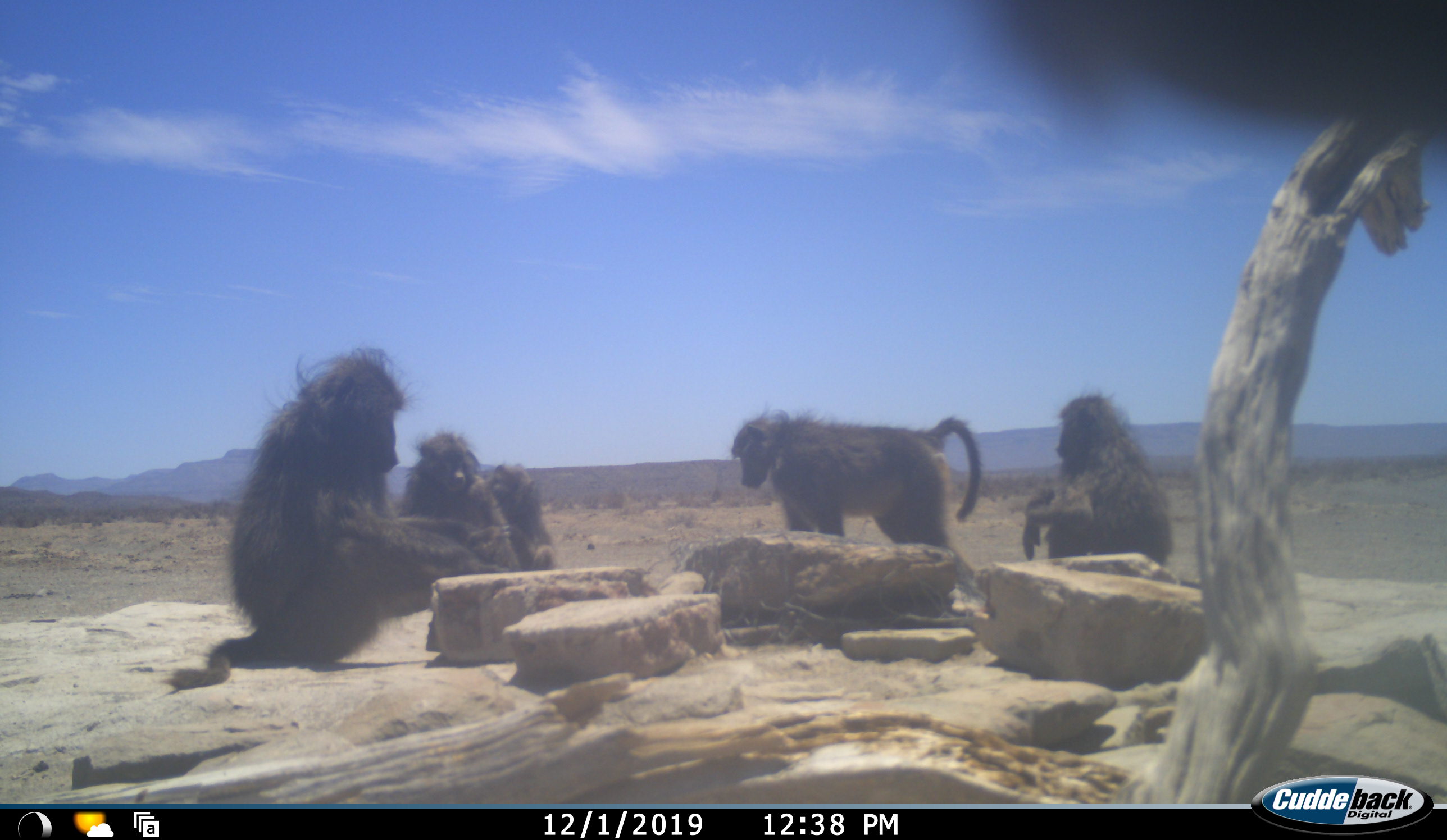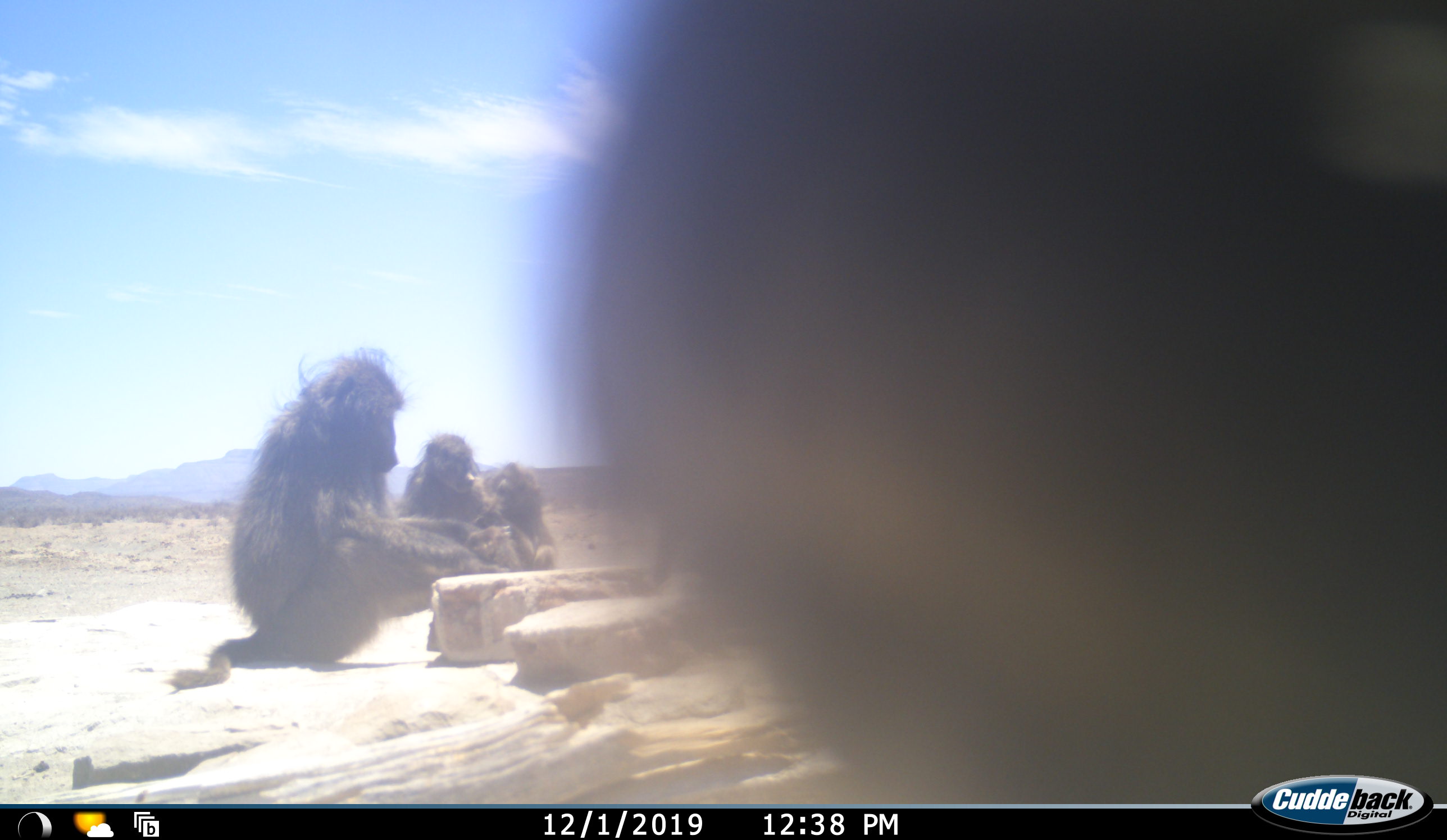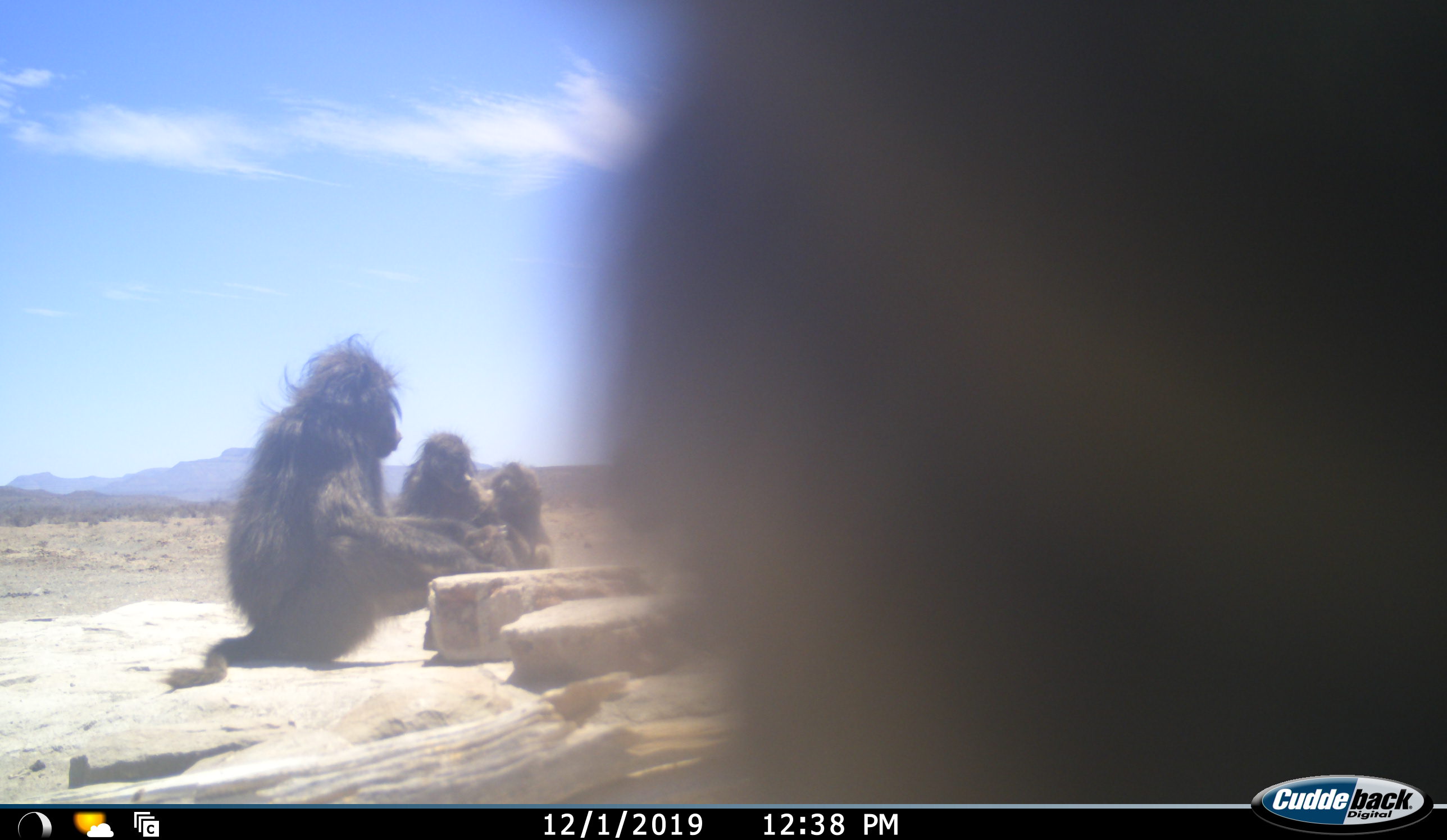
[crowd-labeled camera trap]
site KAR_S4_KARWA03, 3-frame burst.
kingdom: Animalia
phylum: Chordata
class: Mammalia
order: Primates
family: Cercopithecidae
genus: Papio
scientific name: Papio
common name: baboon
Baboon (Papio), count 6. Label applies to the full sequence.